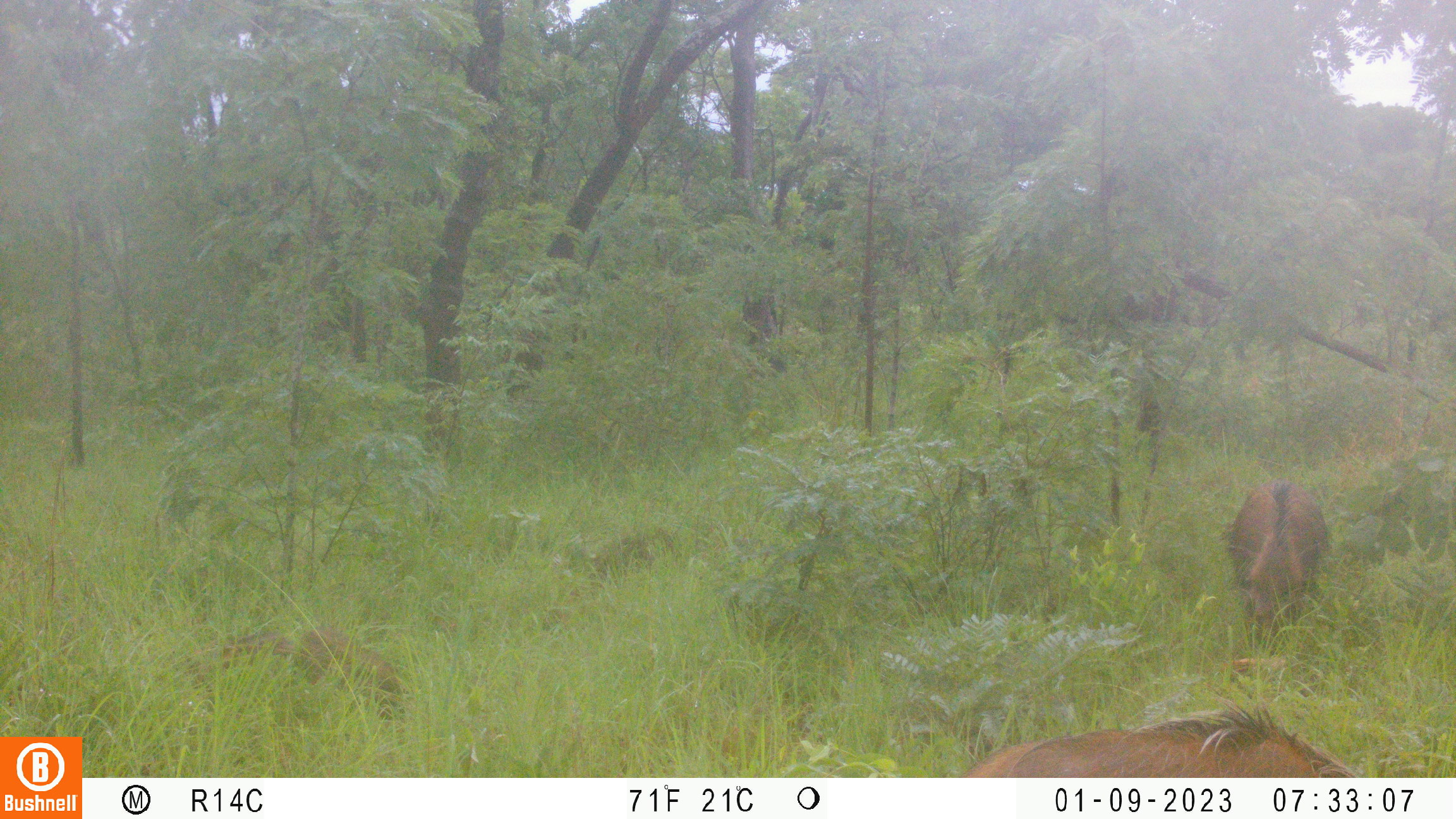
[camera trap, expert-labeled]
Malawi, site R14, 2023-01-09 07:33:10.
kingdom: Animalia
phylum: Chordata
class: Mammalia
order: Artiodactyla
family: Suidae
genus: Potamochoerus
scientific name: Potamochoerus larvatus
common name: bushpig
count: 2